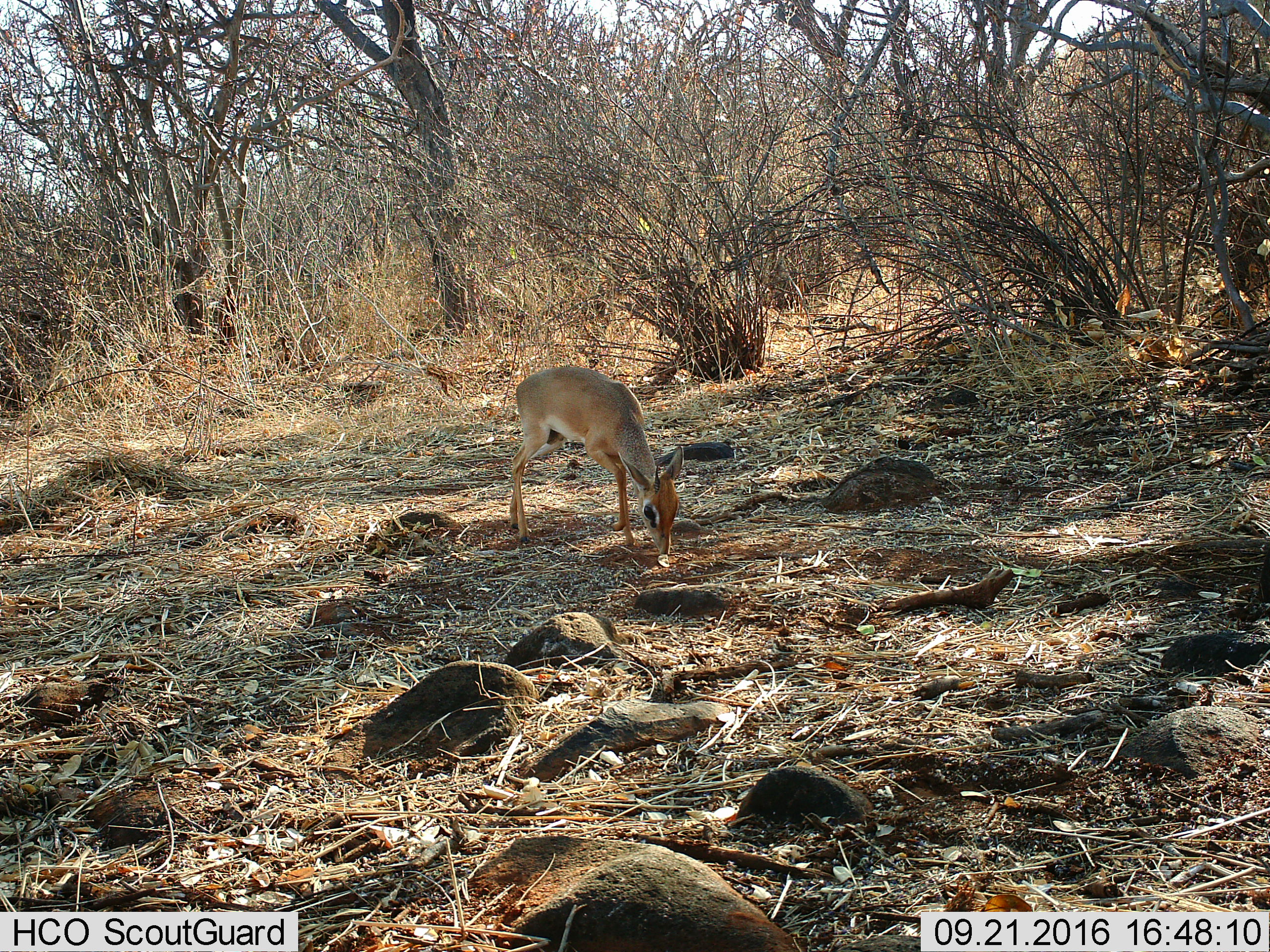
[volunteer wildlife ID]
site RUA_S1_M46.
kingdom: Animalia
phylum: Chordata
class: Mammalia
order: Artiodactyla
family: Bovidae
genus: Madoqua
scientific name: Madoqua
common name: dik-dik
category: dikdik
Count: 1.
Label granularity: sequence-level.